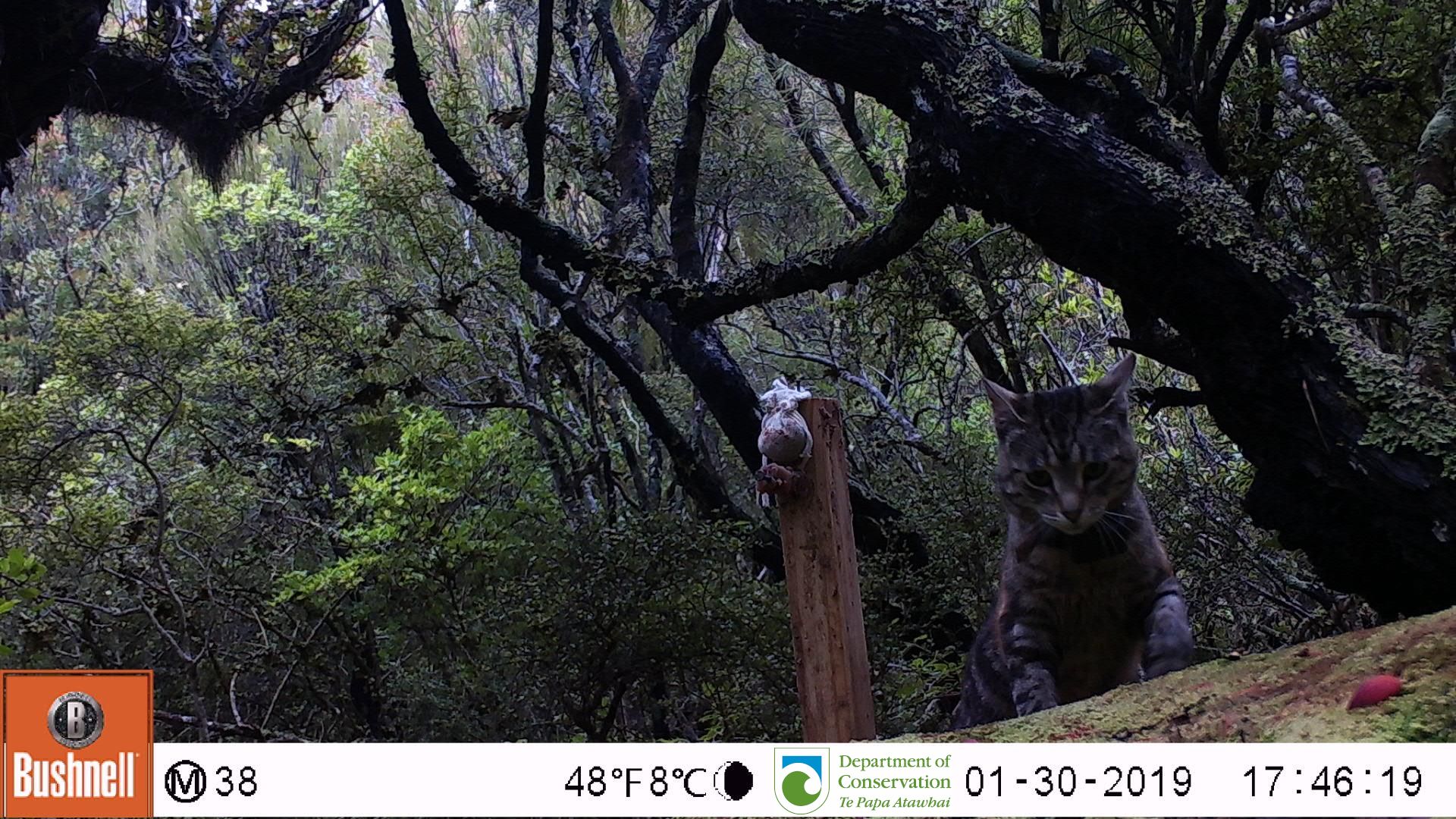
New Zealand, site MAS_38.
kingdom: Animalia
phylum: Chordata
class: Mammalia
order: Carnivora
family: Felidae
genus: Felis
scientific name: Felis catus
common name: domestic cat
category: cat